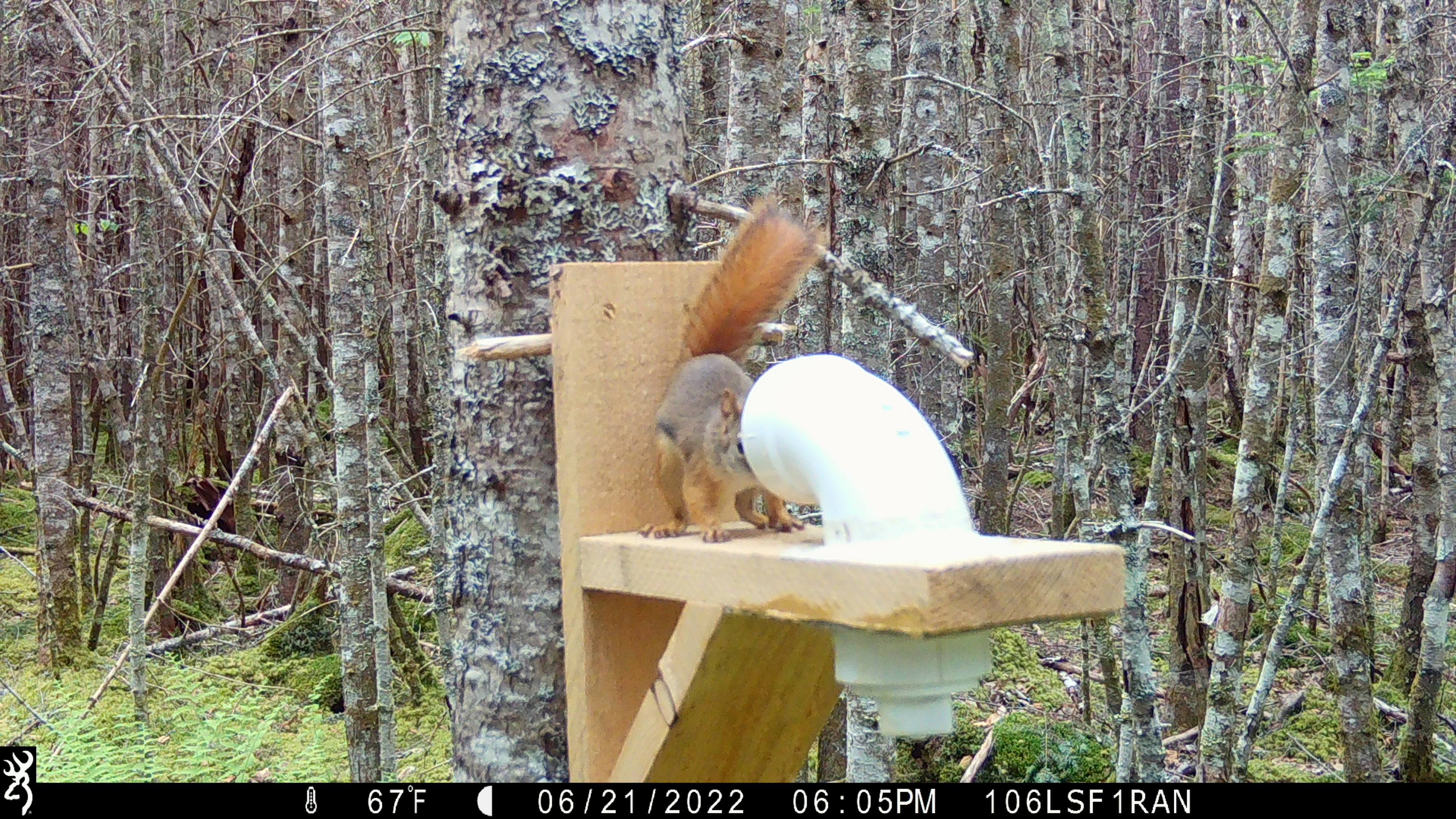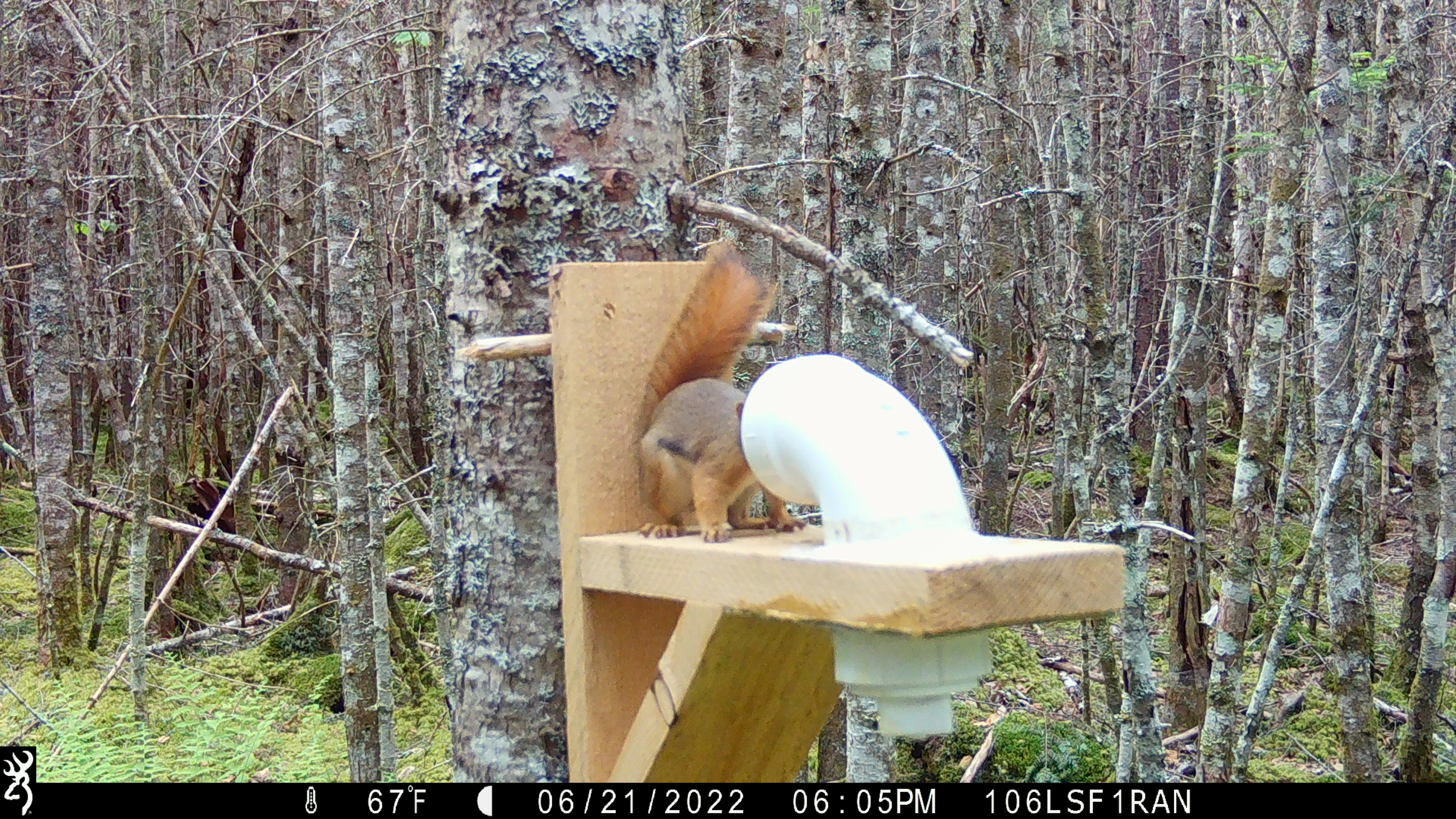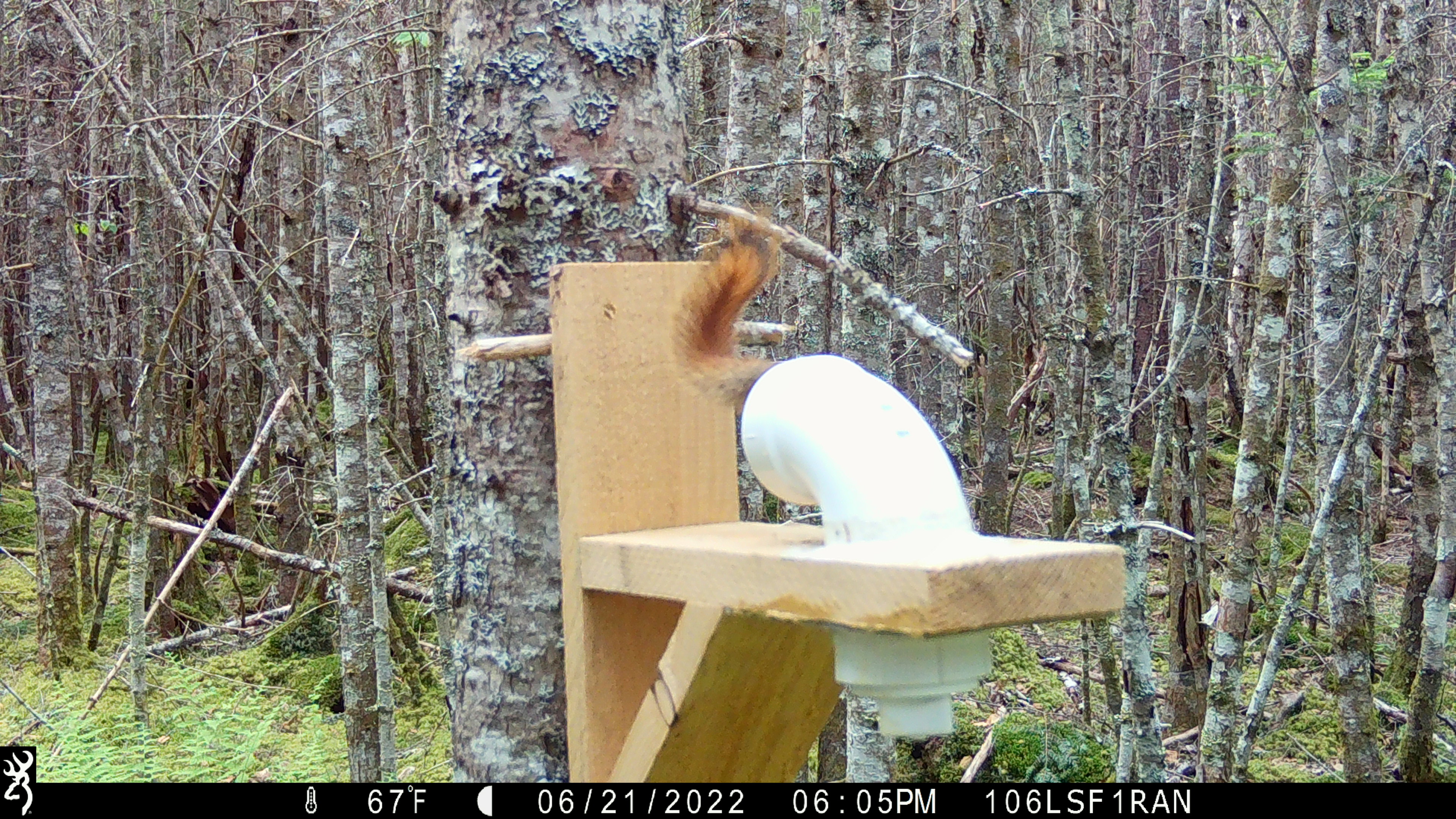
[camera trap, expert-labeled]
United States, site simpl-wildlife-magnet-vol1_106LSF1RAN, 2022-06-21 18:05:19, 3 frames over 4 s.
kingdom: Animalia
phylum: Chordata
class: Mammalia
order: Rodentia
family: Sciuridae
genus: Tamiasciurus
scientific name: Tamiasciurus hudsonicus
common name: red squirrel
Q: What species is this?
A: Red squirrel (Tamiasciurus hudsonicus).